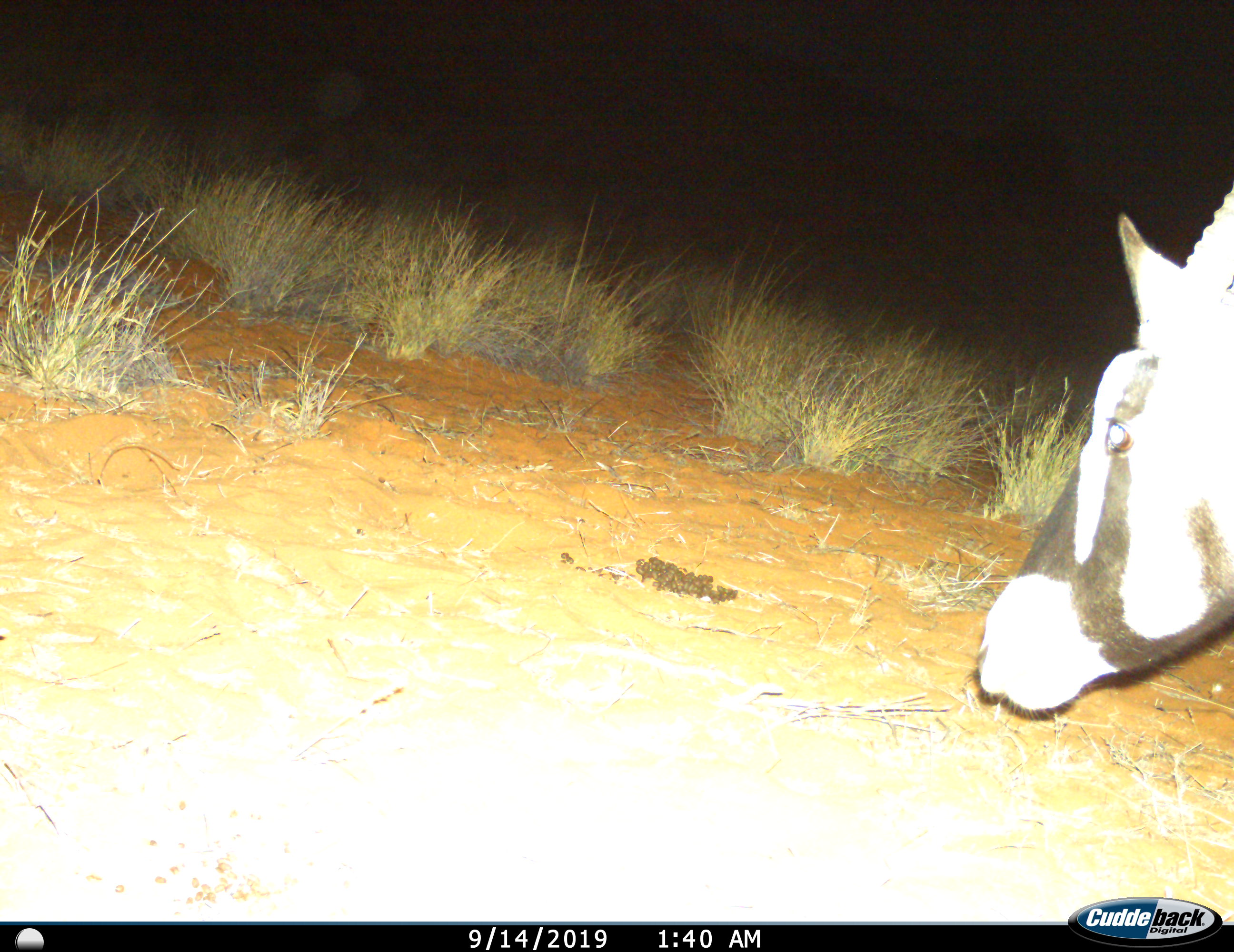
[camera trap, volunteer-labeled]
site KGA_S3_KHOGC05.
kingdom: Animalia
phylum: Chordata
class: Mammalia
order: Artiodactyla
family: Bovidae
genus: Oryx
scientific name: Oryx gazella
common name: gemsbok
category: oryx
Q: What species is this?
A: Oryx (gemsbok) (Oryx gazella).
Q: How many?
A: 1.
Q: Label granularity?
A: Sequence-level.